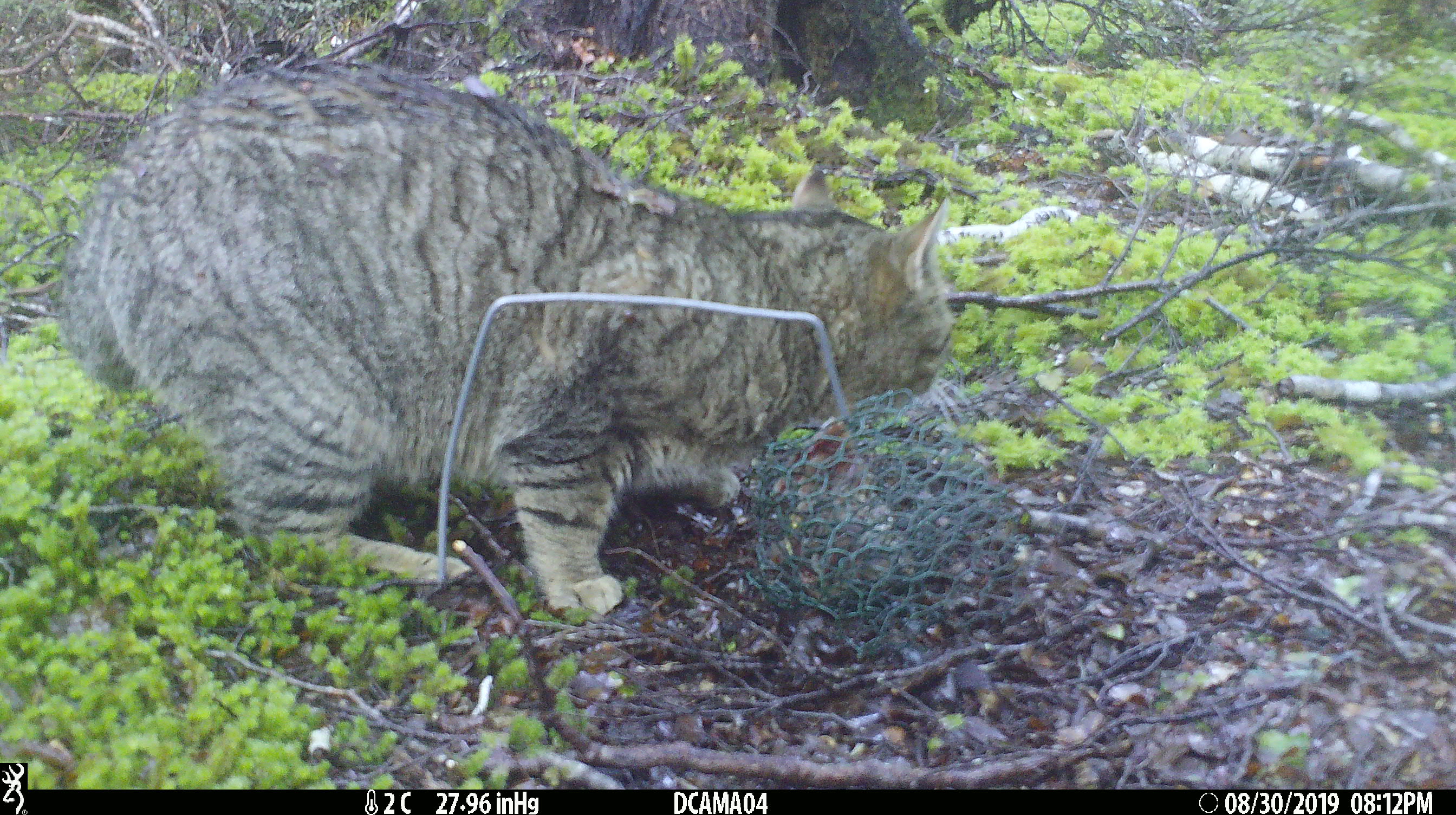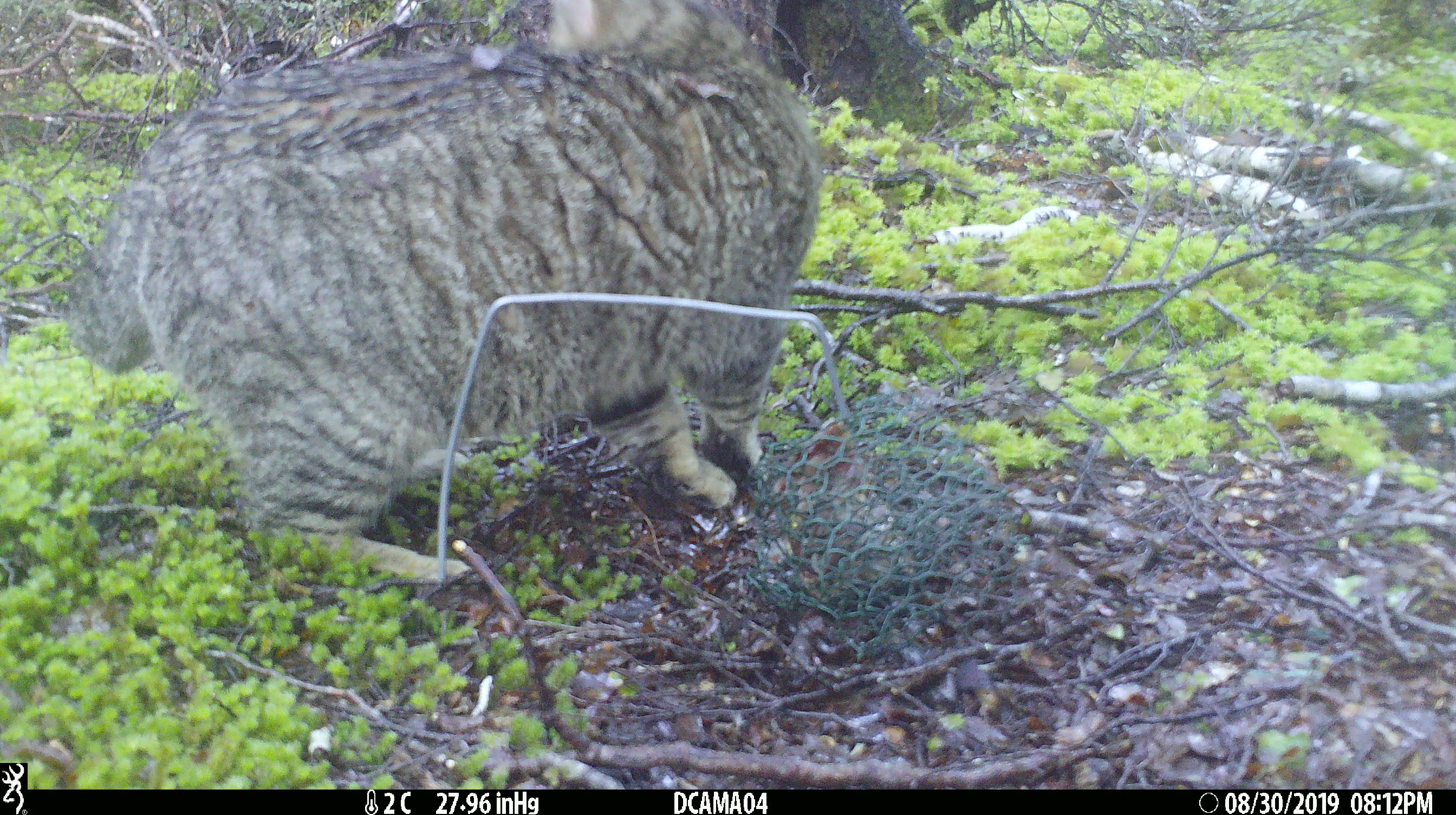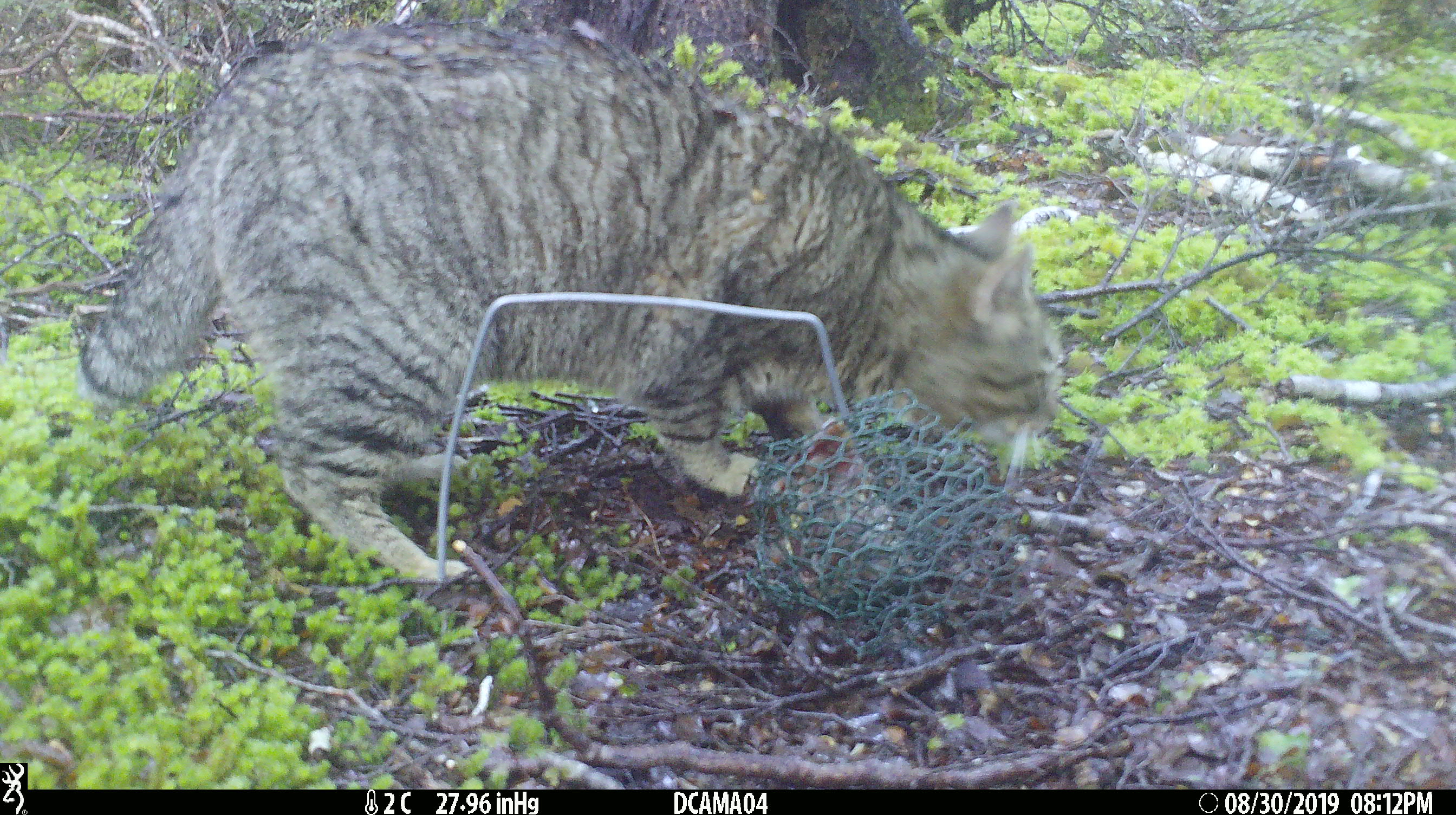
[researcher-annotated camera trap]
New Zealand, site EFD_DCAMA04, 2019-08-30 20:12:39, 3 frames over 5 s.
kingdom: Animalia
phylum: Chordata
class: Mammalia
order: Carnivora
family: Felidae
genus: Felis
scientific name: Felis catus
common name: domestic cat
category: cat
Cat (domestic cat) (Felis catus).